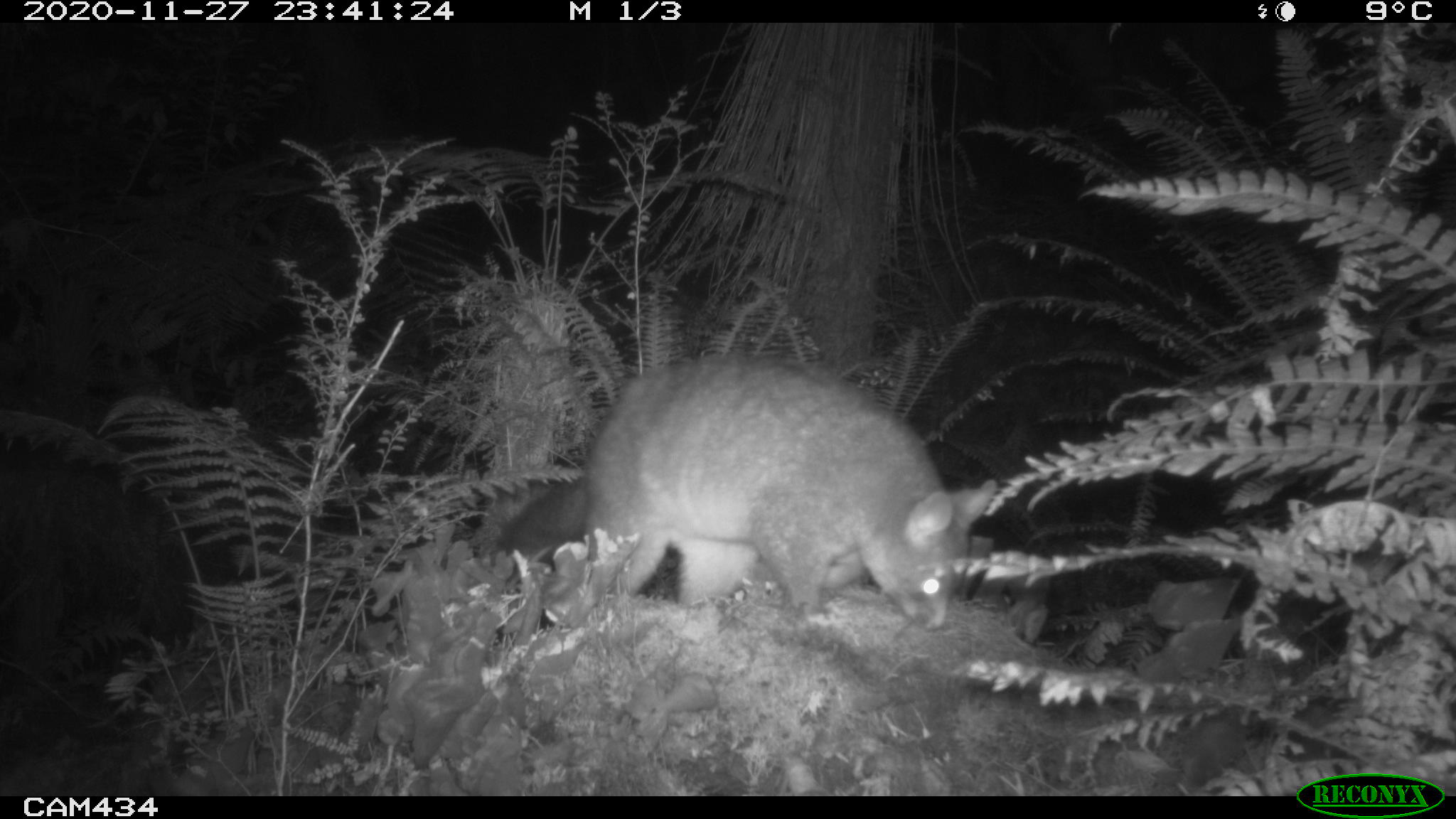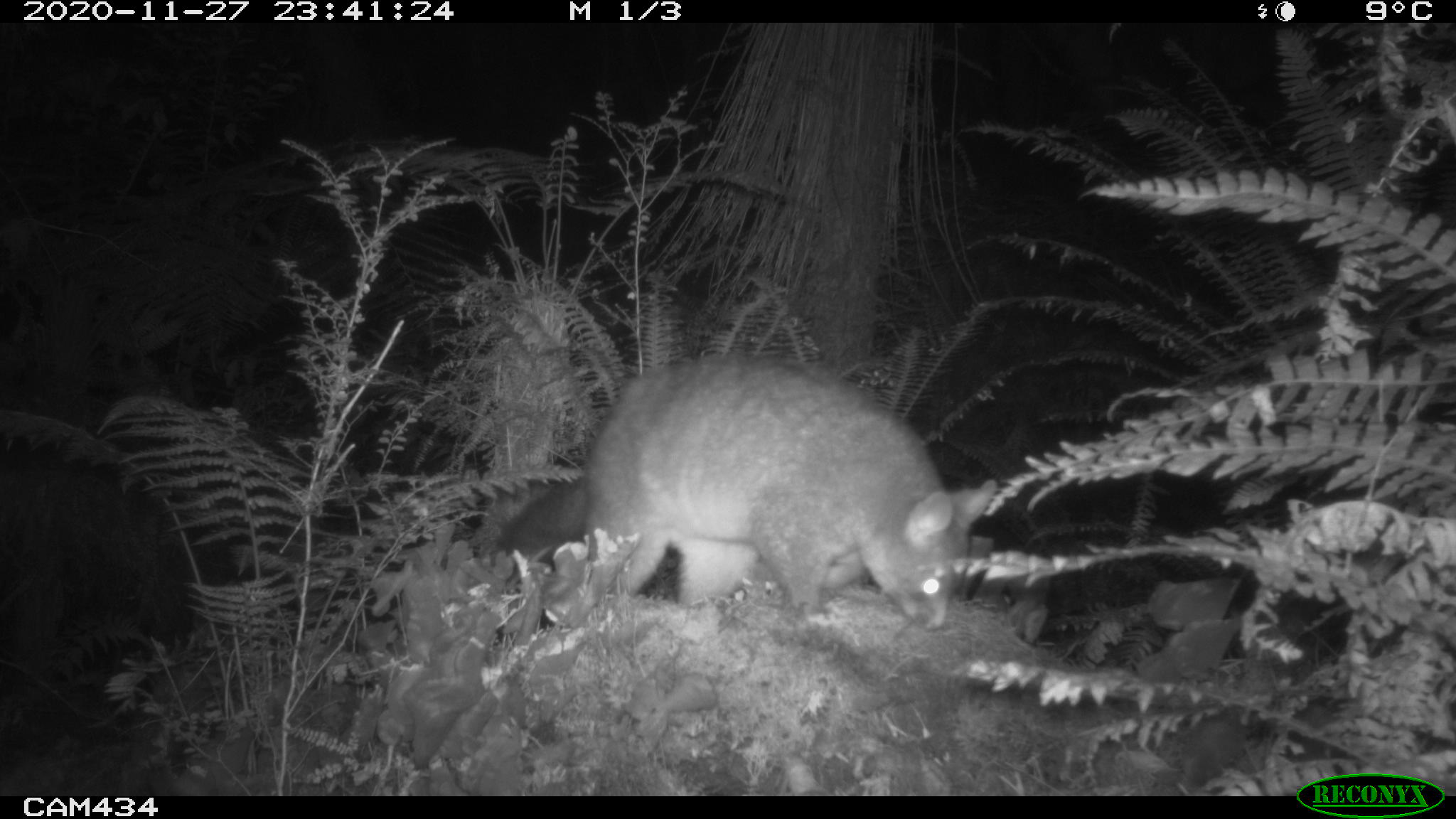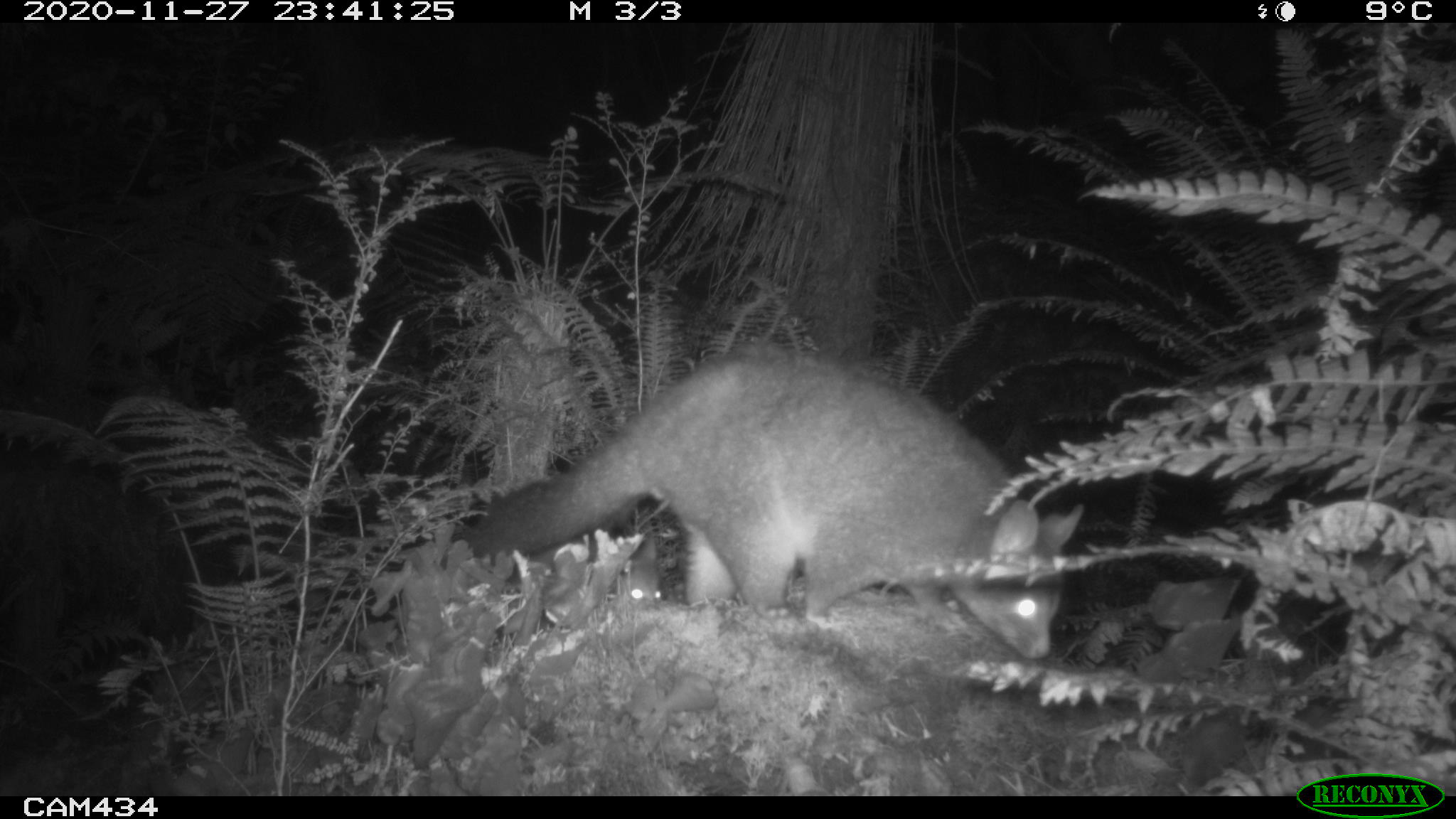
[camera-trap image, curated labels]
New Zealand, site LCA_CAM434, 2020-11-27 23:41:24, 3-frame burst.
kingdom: Animalia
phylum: Chordata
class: Mammalia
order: Diprotodontia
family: Phalangeridae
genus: Trichosurus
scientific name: Trichosurus vulpecula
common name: common brushtail possum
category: possum